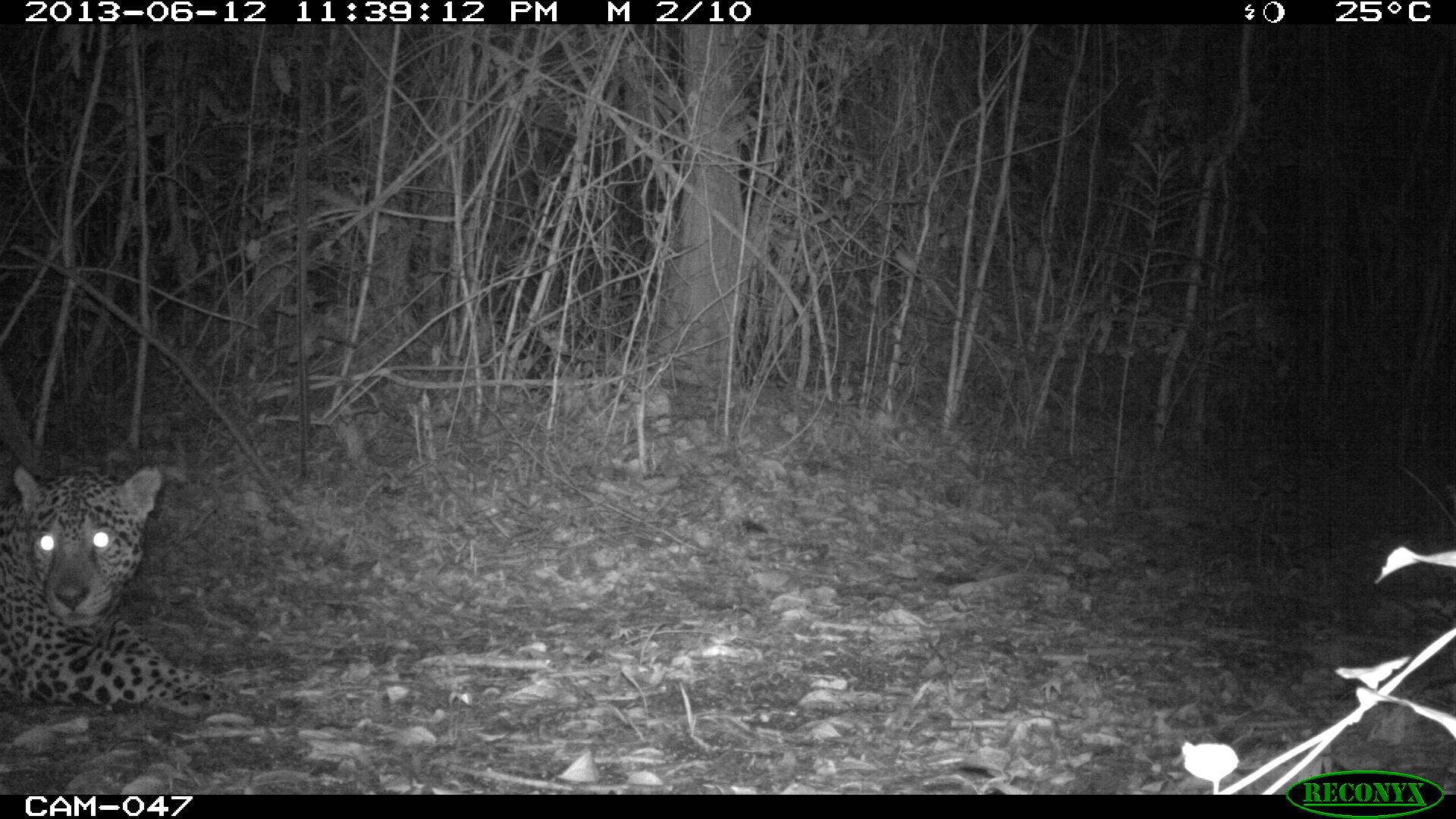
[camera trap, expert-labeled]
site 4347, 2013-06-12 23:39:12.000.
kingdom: Animalia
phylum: Chordata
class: Mammalia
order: Carnivora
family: Felidae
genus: Panthera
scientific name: Panthera onca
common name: jaguar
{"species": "Panthera onca (jaguar)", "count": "1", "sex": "male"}